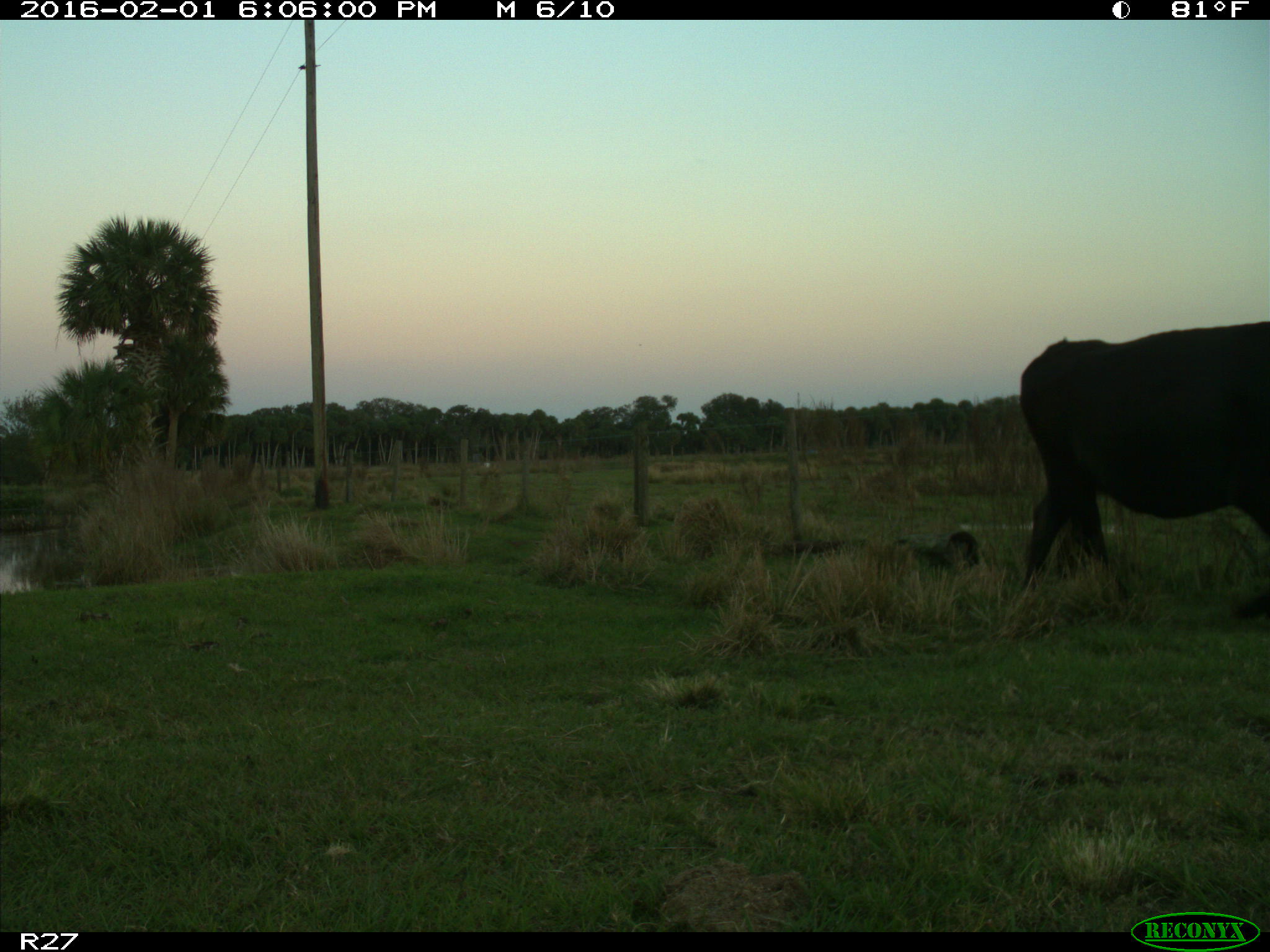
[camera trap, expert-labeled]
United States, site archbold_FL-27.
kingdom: Animalia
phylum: Chordata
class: Mammalia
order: Artiodactyla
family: Bovidae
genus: Bos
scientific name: Bos taurus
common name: domestic cow